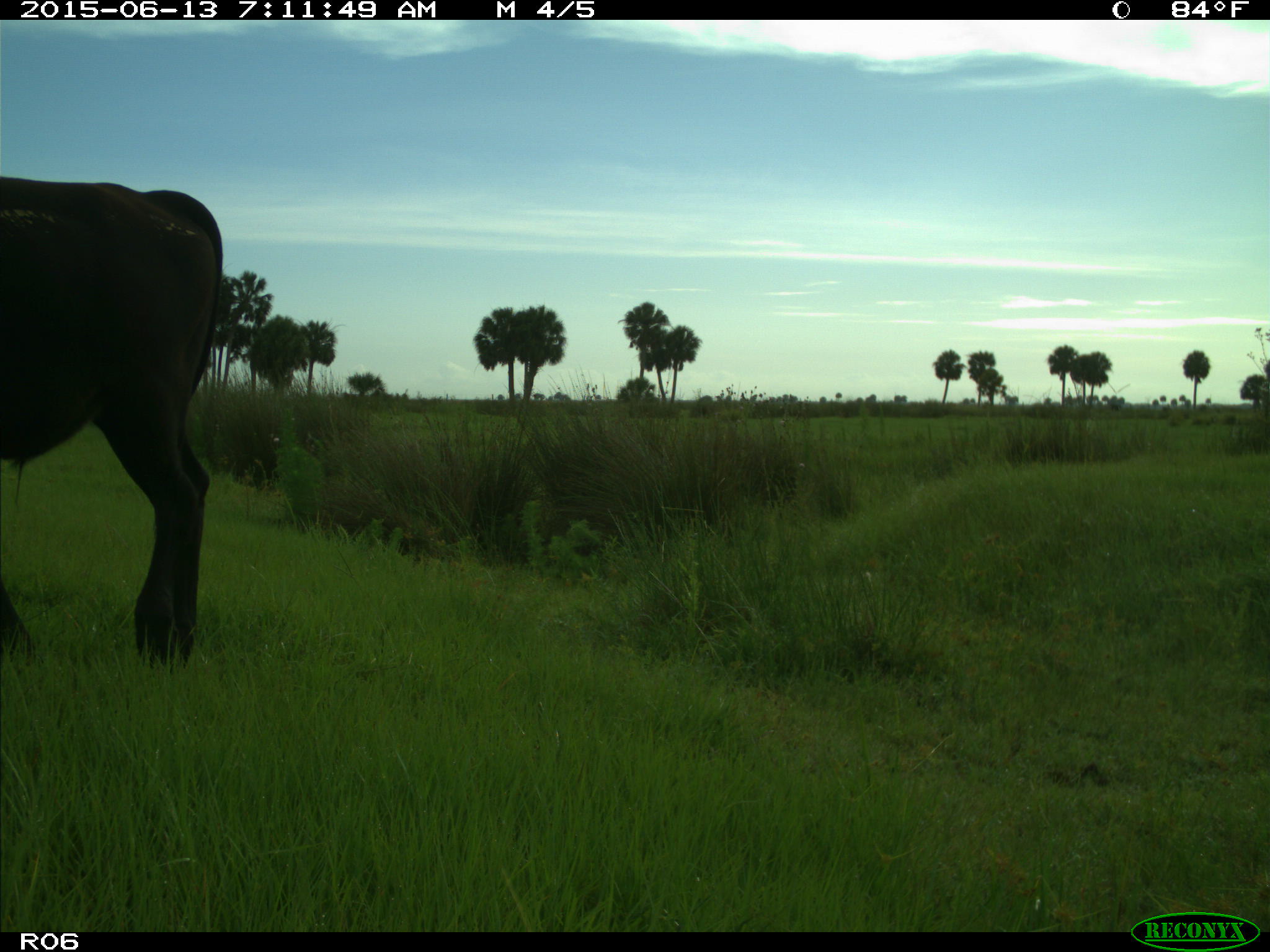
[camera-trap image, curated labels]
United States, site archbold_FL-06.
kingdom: Animalia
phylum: Chordata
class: Mammalia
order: Artiodactyla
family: Bovidae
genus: Bos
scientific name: Bos taurus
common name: domestic cow